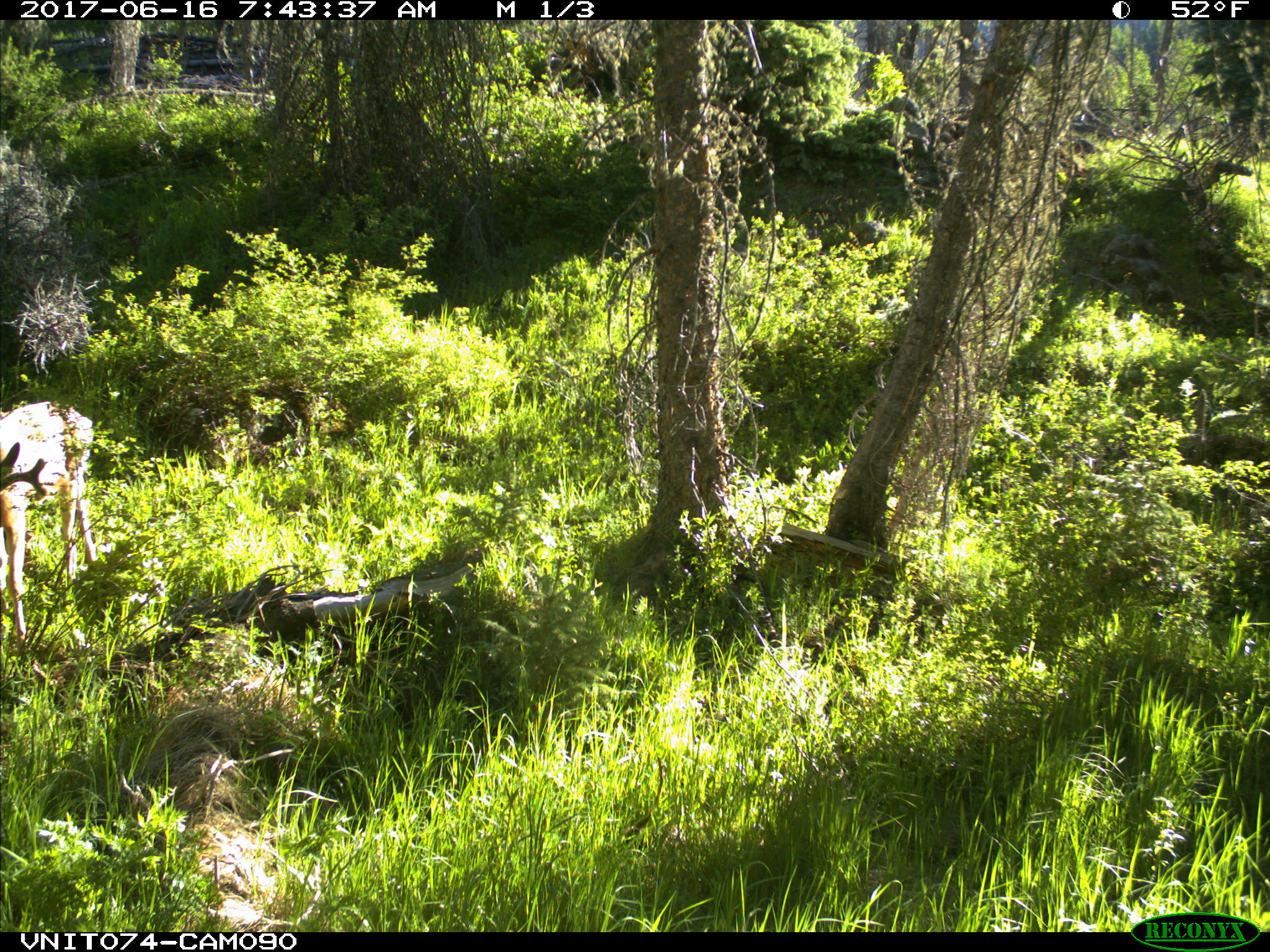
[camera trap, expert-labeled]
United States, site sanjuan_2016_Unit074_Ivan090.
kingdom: Animalia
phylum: Chordata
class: Mammalia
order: Artiodactyla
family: Cervidae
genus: Odocoileus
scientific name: Odocoileus hemionus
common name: mule deer